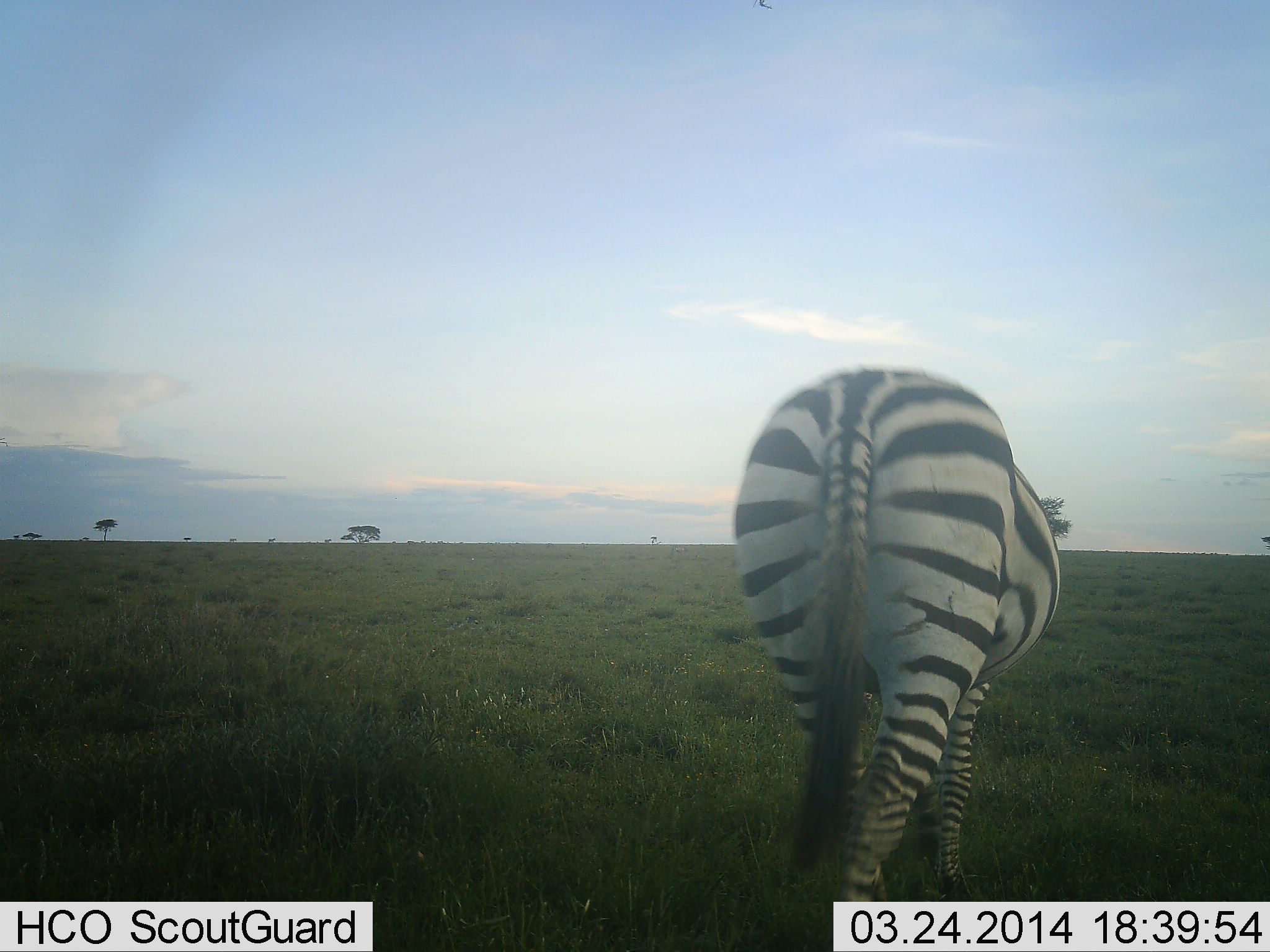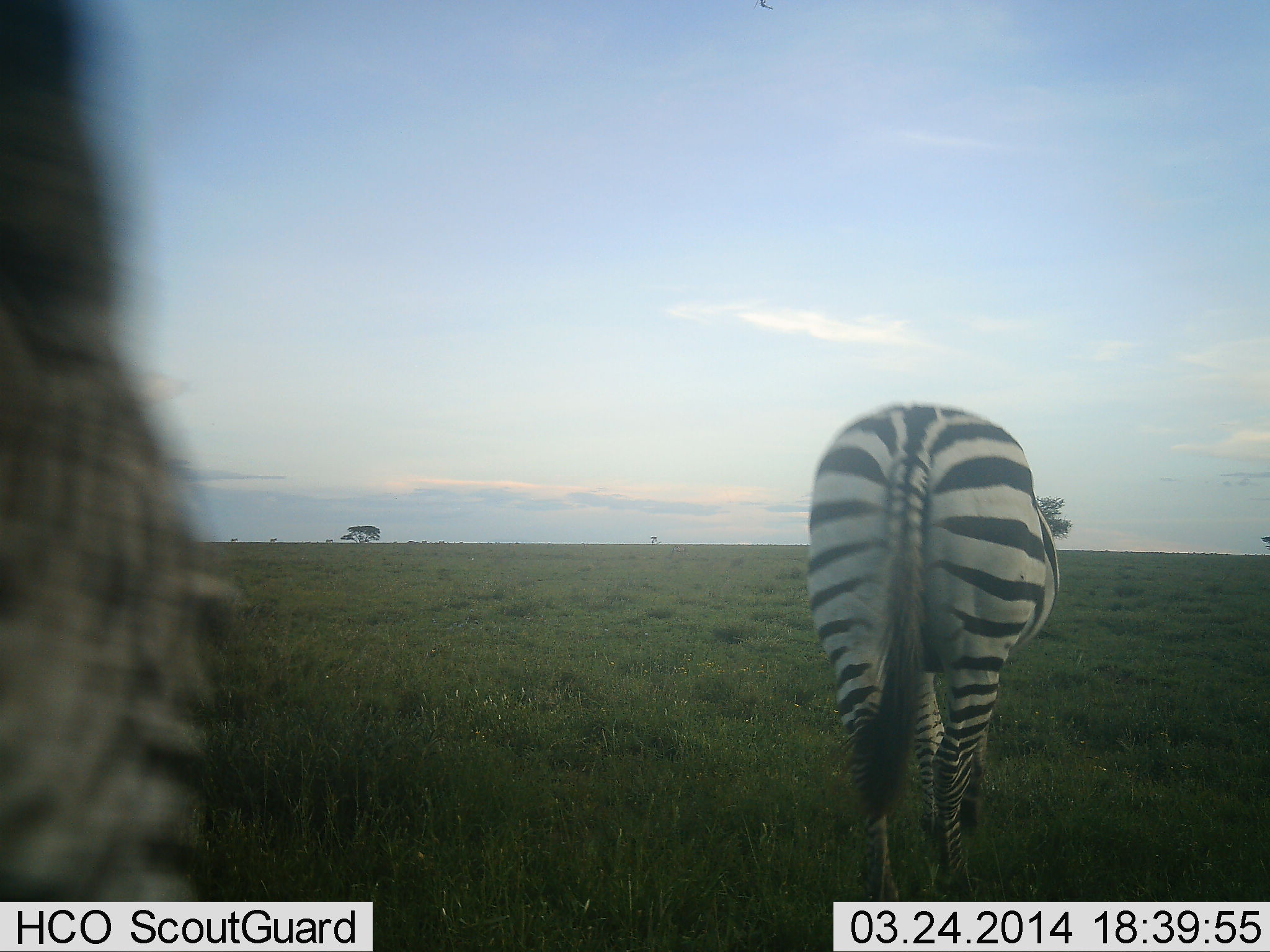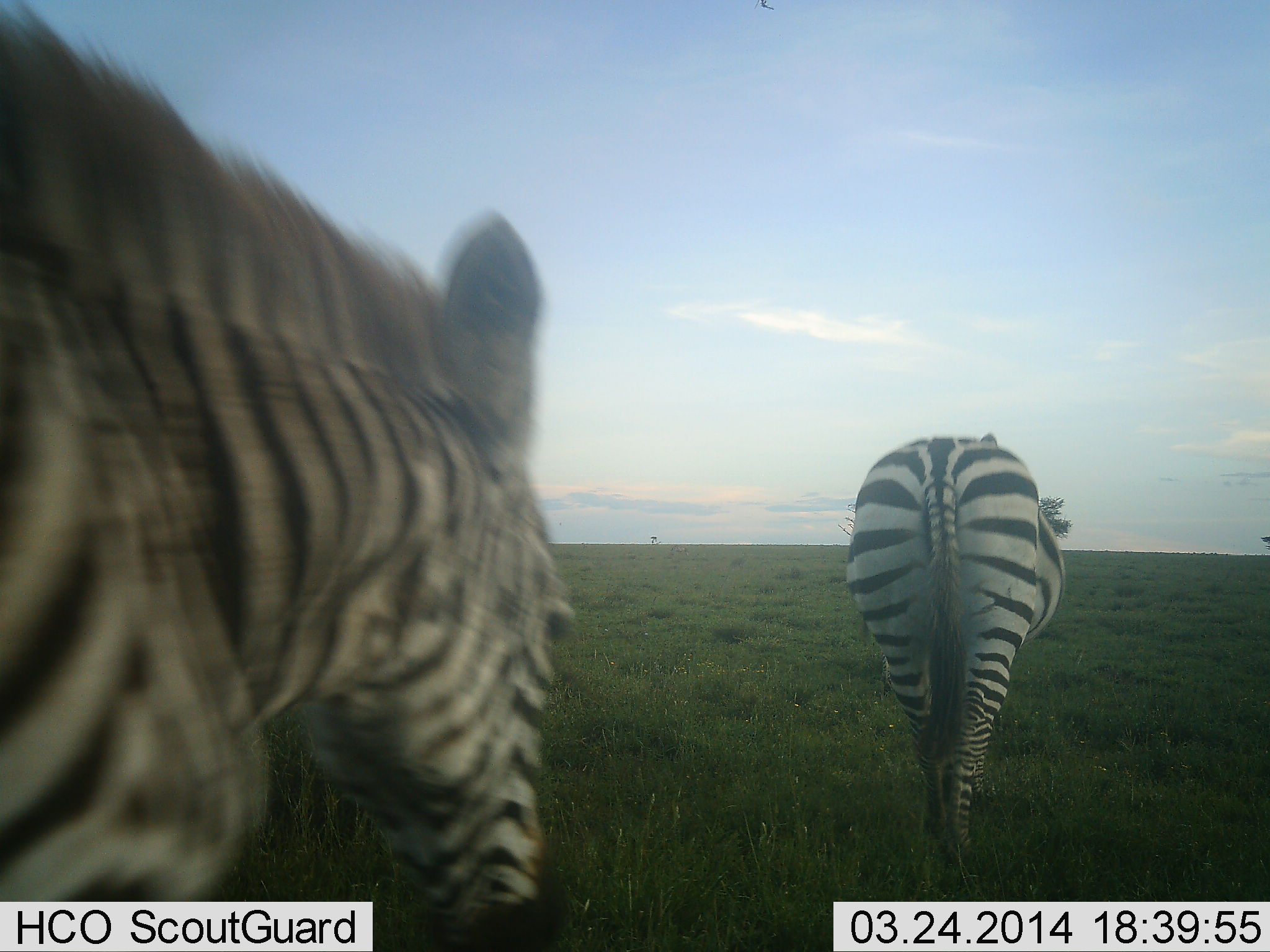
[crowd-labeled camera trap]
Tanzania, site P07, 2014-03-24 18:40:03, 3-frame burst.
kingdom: Animalia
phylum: Chordata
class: Mammalia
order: Perissodactyla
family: Equidae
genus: Equus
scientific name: Equus quagga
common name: plains zebra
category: zebra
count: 2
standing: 20%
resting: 0%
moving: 80%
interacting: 0%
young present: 0%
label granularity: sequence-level